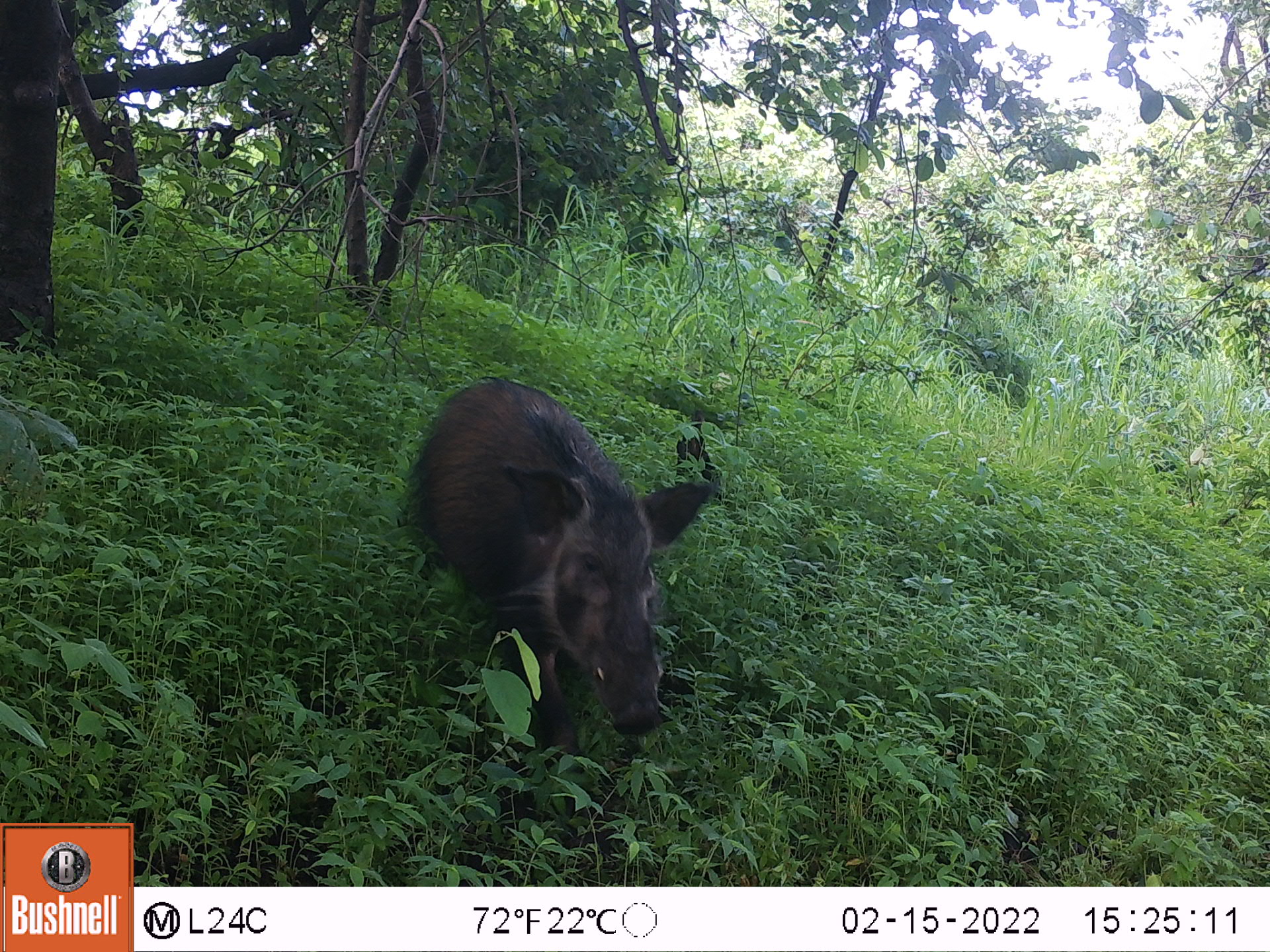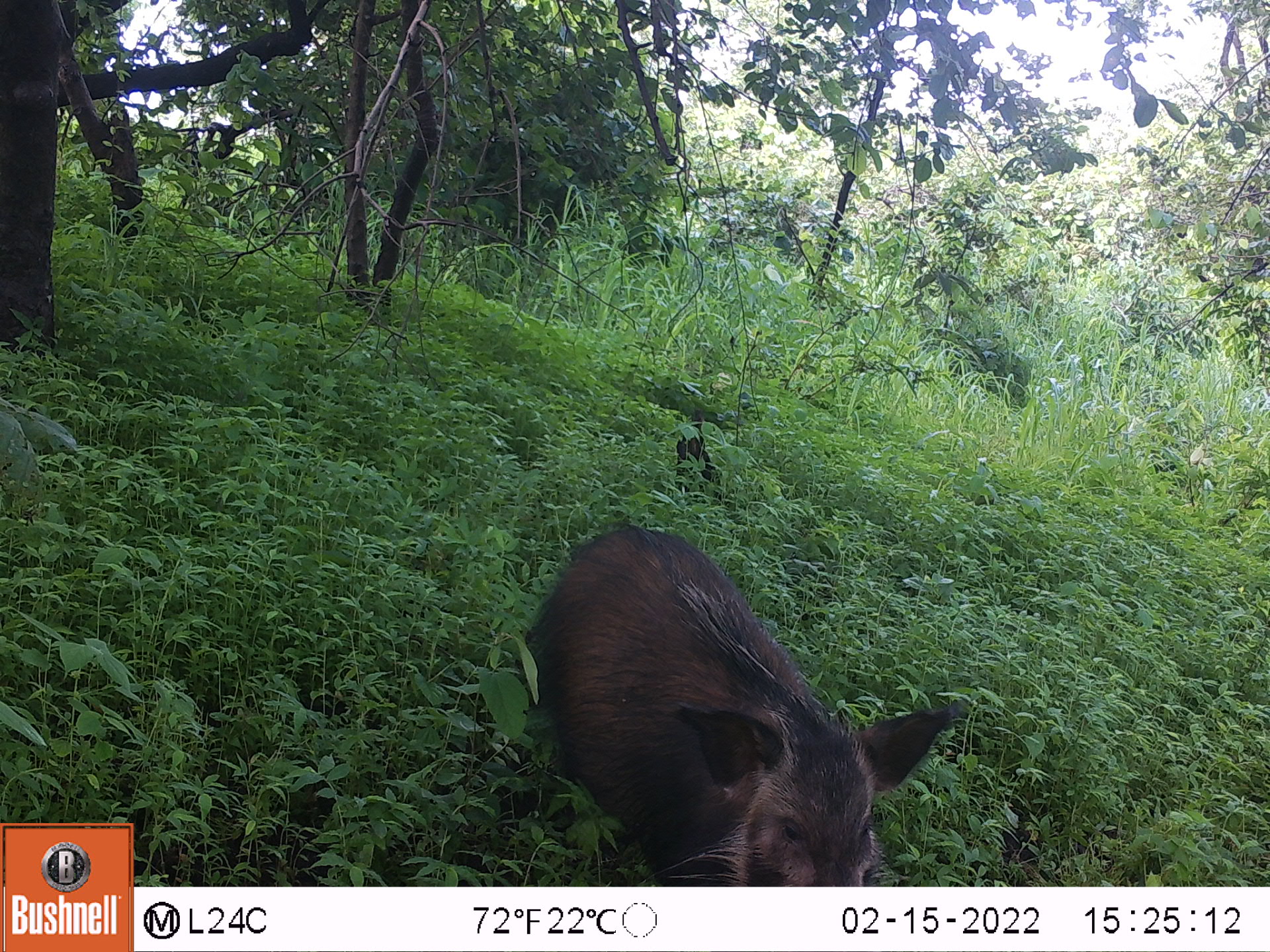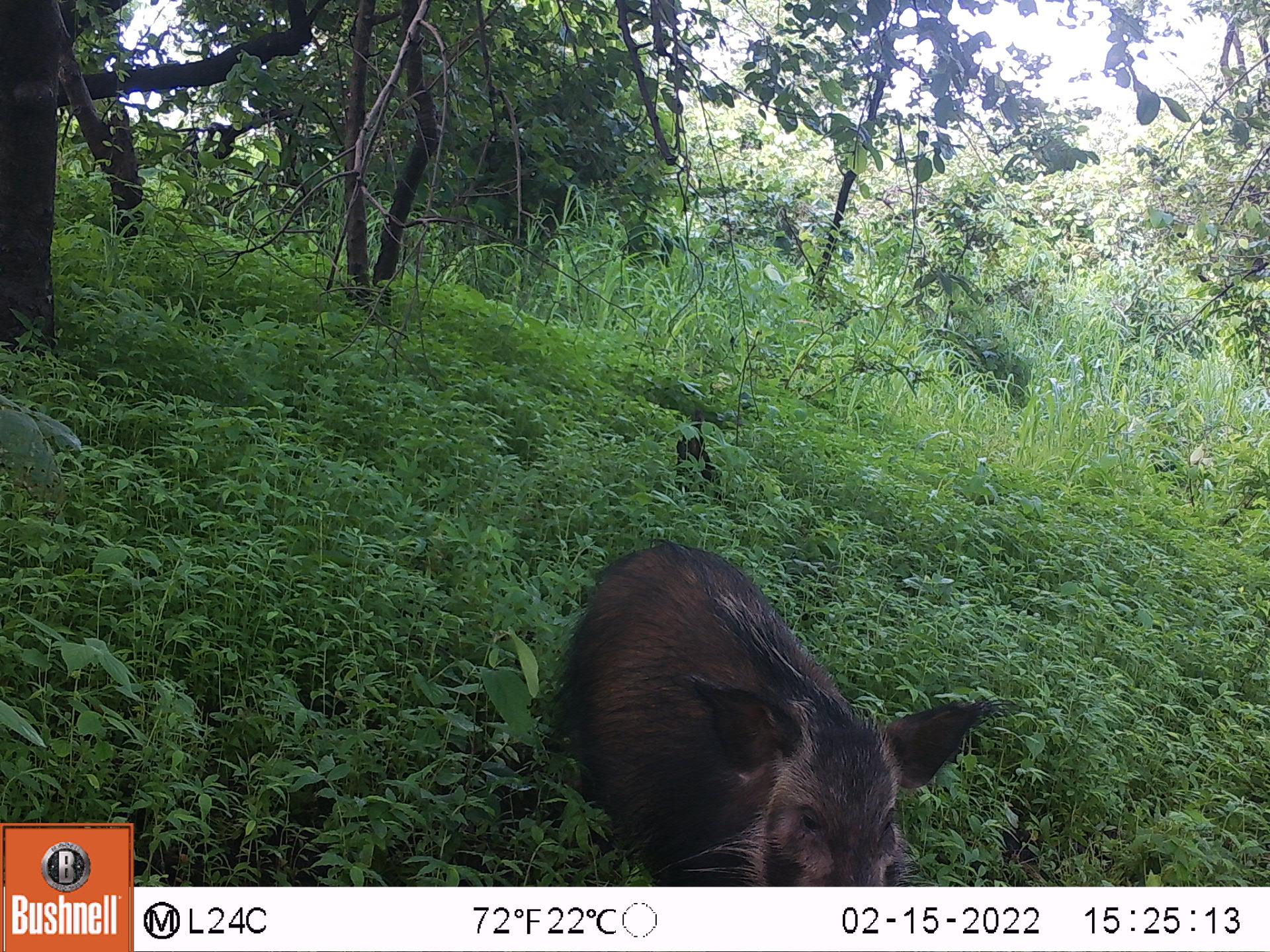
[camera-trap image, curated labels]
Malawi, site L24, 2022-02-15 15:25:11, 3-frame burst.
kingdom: Animalia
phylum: Chordata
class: Mammalia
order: Artiodactyla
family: Suidae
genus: Potamochoerus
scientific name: Potamochoerus larvatus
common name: bushpig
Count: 1.